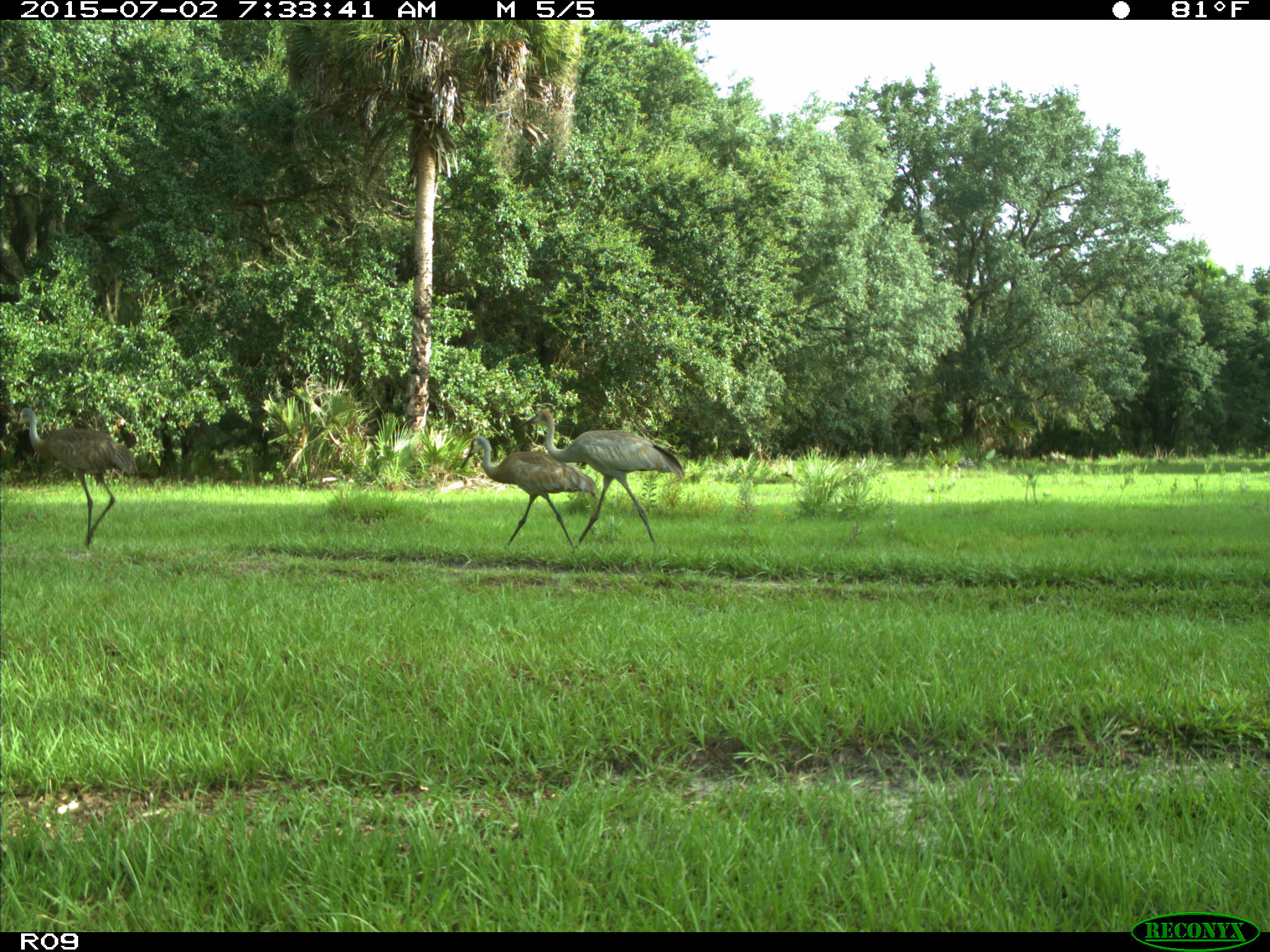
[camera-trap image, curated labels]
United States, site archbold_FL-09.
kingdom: Animalia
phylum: Chordata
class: Aves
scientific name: Aves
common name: birds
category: unidentified bird